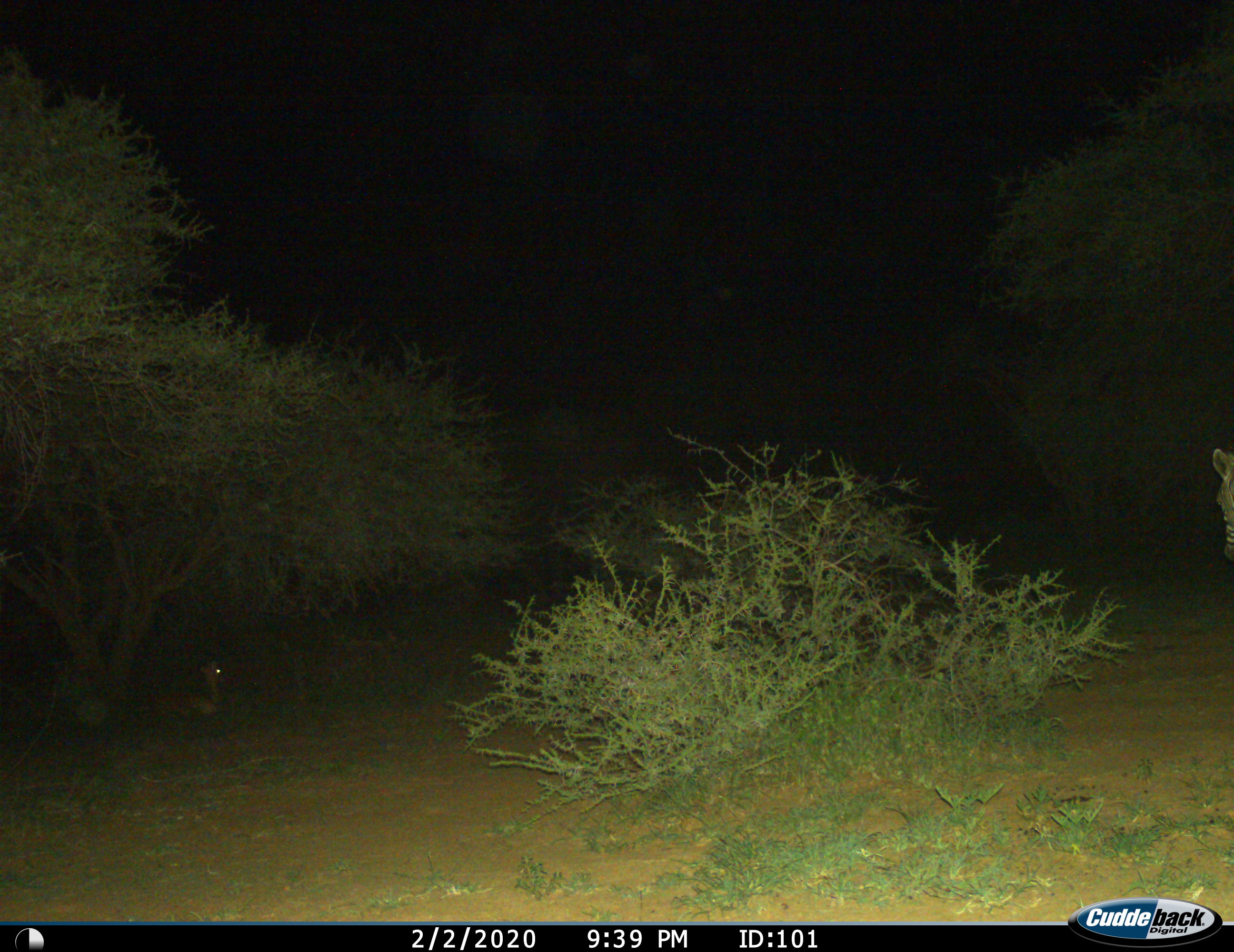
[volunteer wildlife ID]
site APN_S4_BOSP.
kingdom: Animalia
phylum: Chordata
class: Mammalia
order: Perissodactyla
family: Equidae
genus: Equus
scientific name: Equus quagga burchellii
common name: burchell's zebra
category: zebraburchells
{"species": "zebraburchells (burchell's zebra) (Equus quagga burchellii)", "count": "1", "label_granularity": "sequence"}